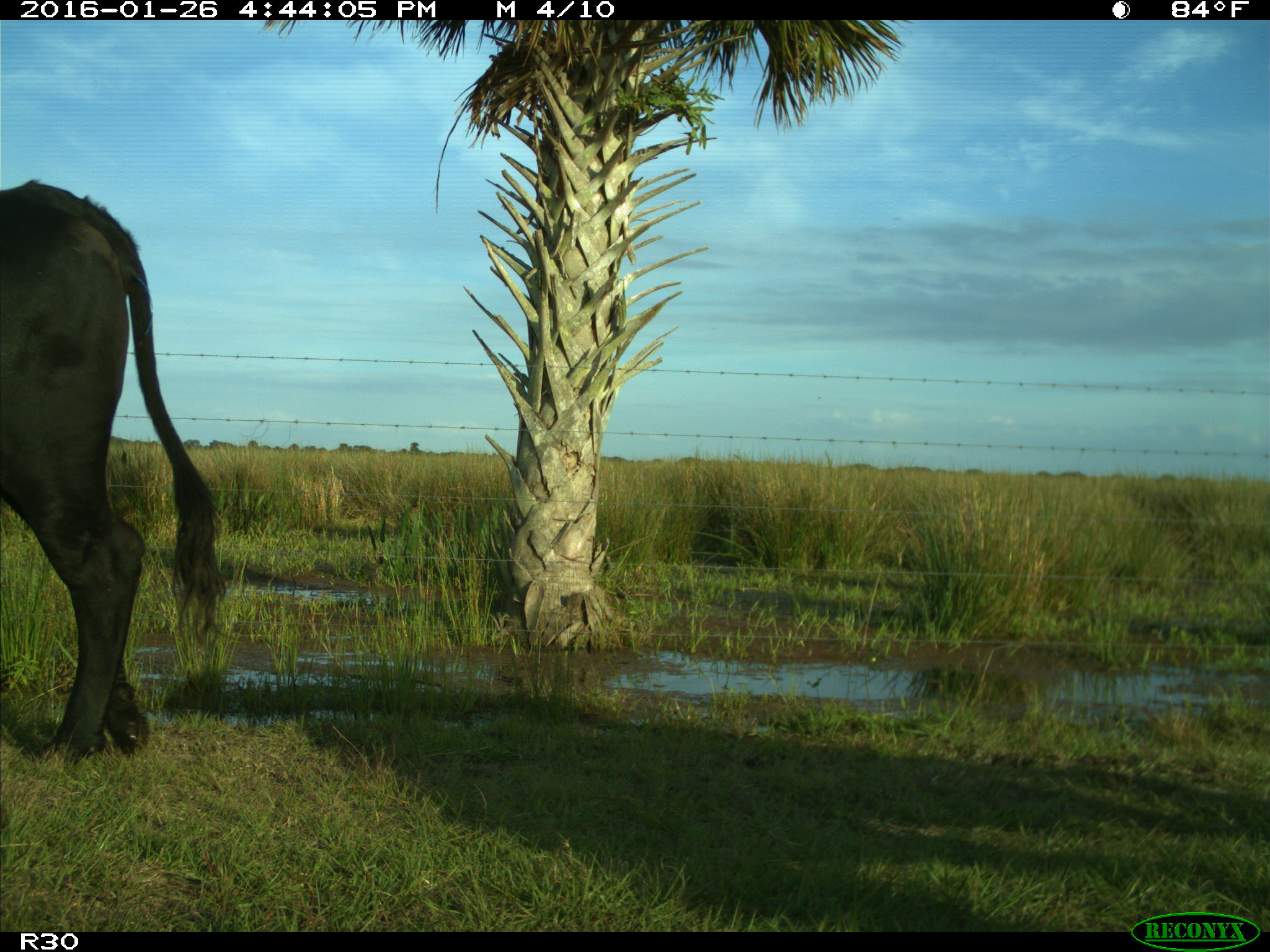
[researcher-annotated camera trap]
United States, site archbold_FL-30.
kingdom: Animalia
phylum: Chordata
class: Mammalia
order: Artiodactyla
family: Bovidae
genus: Bos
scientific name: Bos taurus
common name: domestic cow